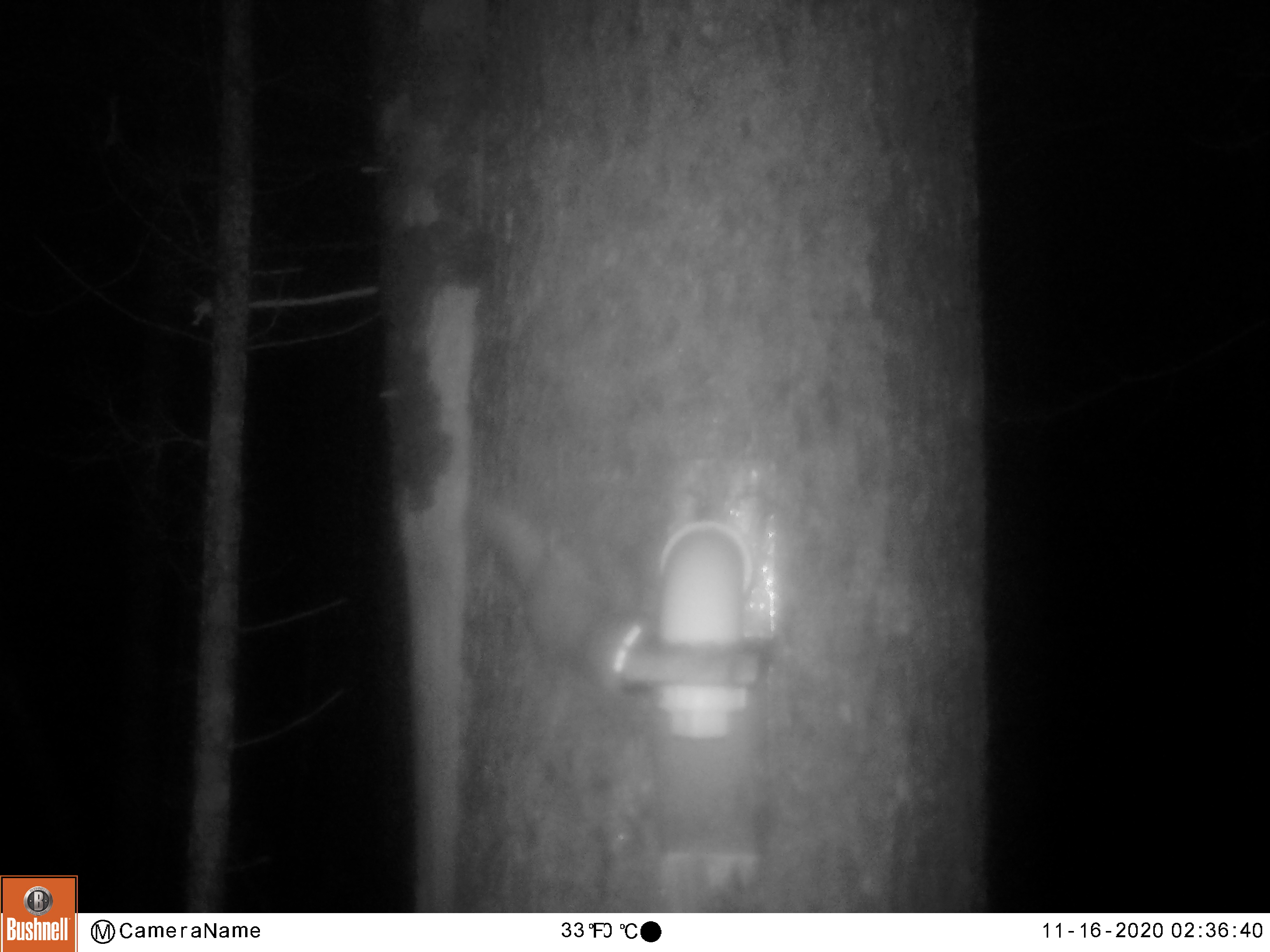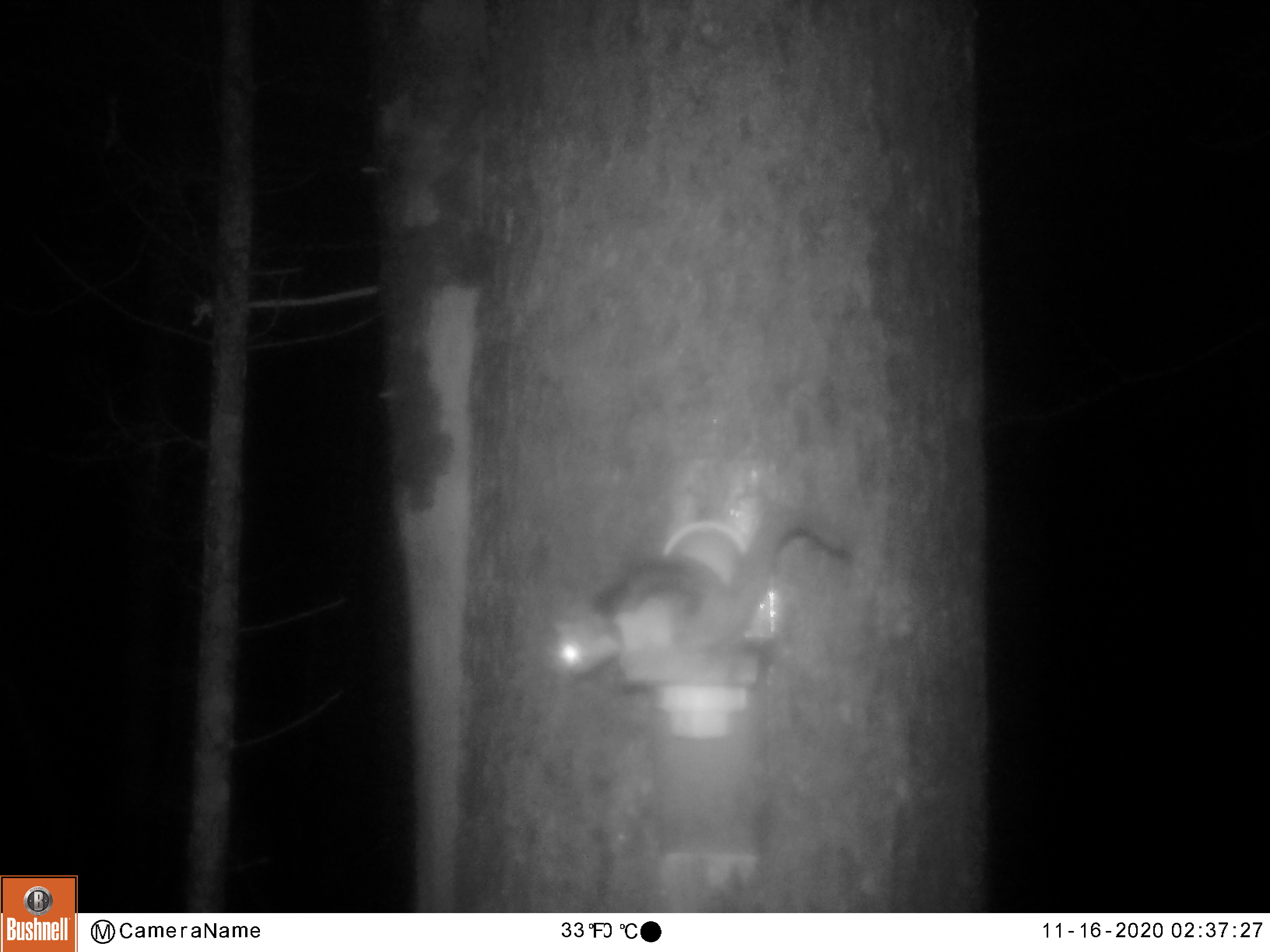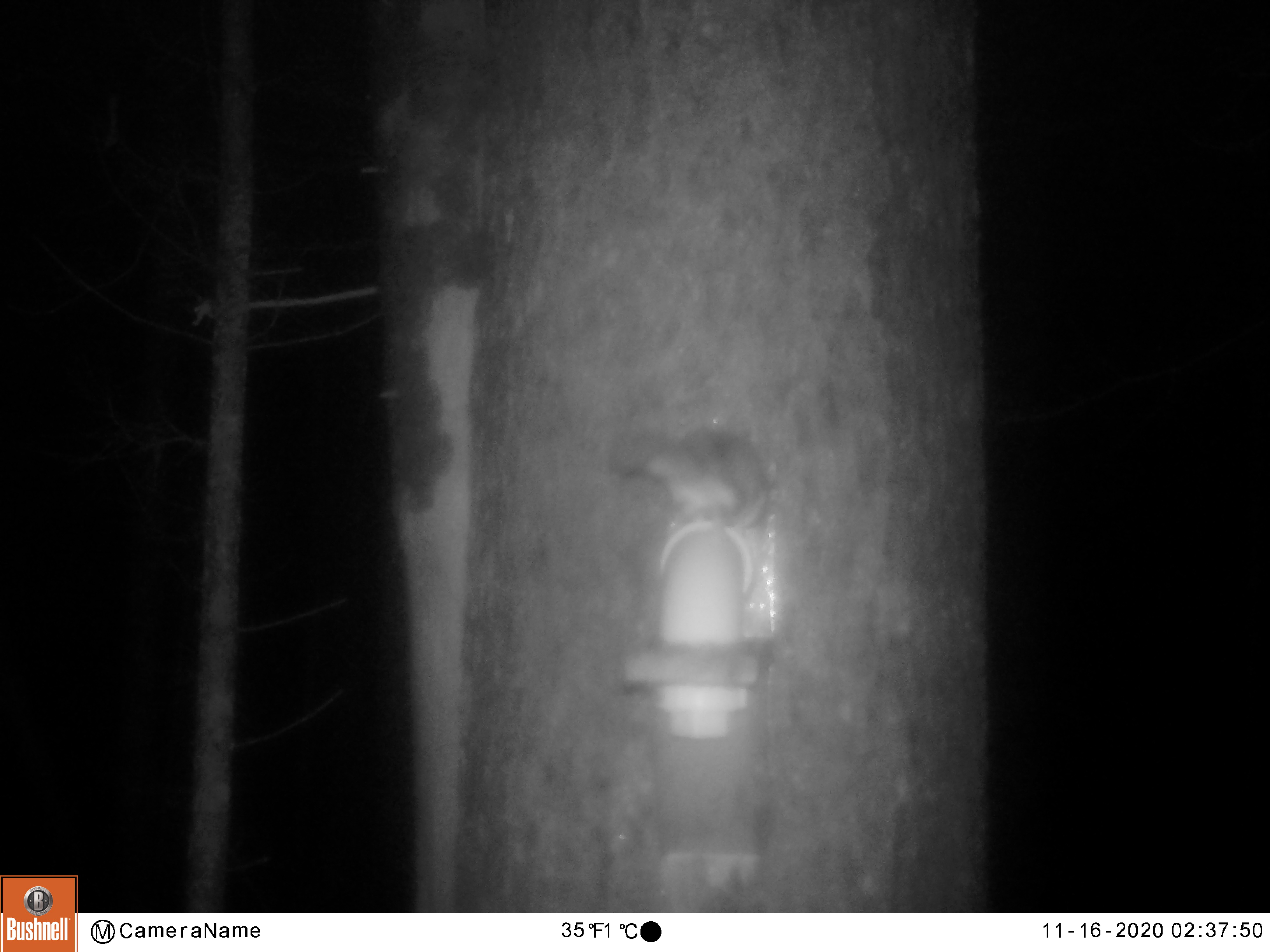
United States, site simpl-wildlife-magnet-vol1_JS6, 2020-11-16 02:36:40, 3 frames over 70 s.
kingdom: Animalia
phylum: Chordata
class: Mammalia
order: Rodentia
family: Sciuridae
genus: Tamiasciurus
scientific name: Tamiasciurus hudsonicus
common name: red squirrel